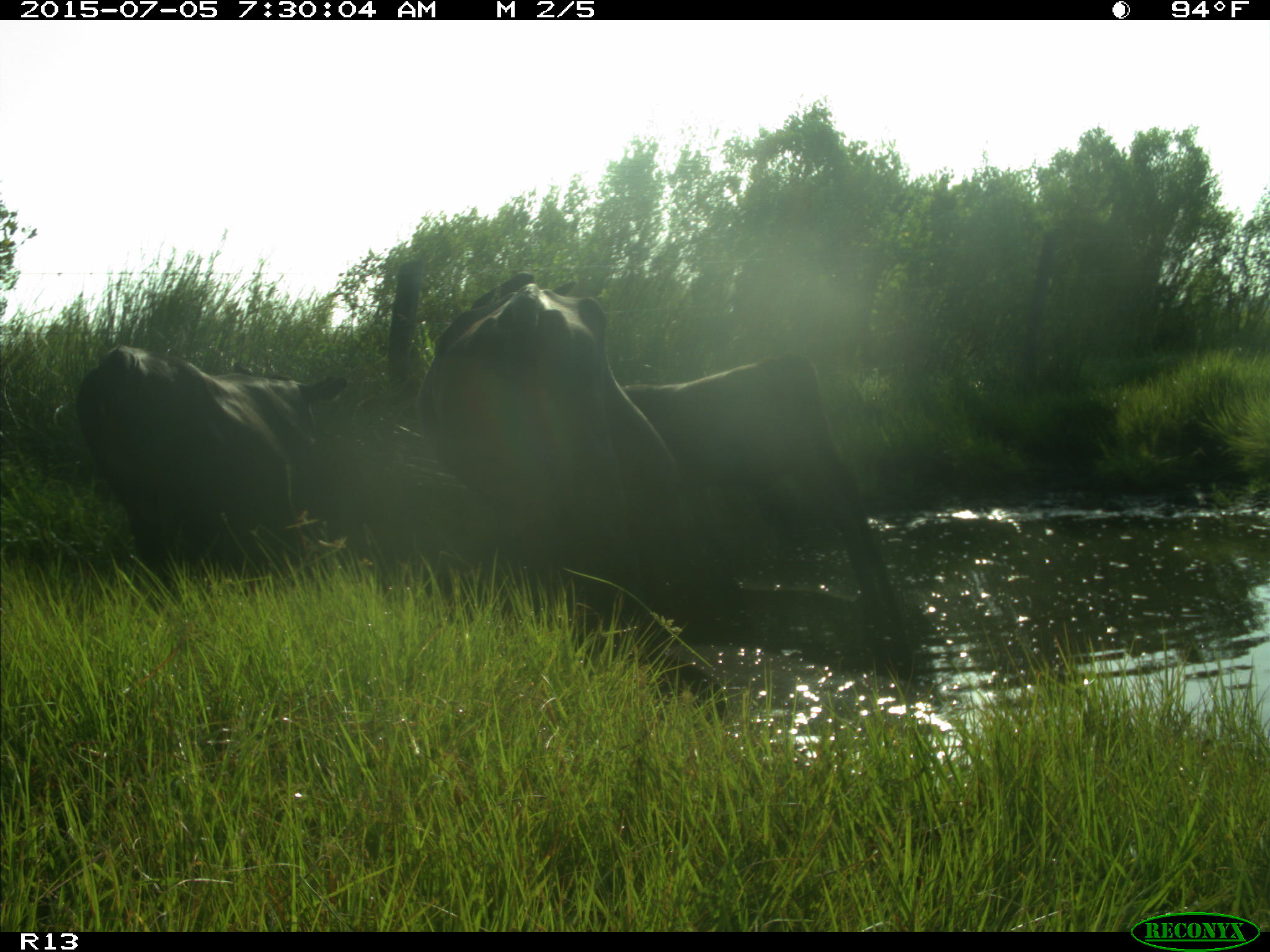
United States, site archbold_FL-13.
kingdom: Animalia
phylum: Chordata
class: Mammalia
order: Artiodactyla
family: Bovidae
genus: Bos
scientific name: Bos taurus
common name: domestic cow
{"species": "Bos taurus (domestic cow)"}